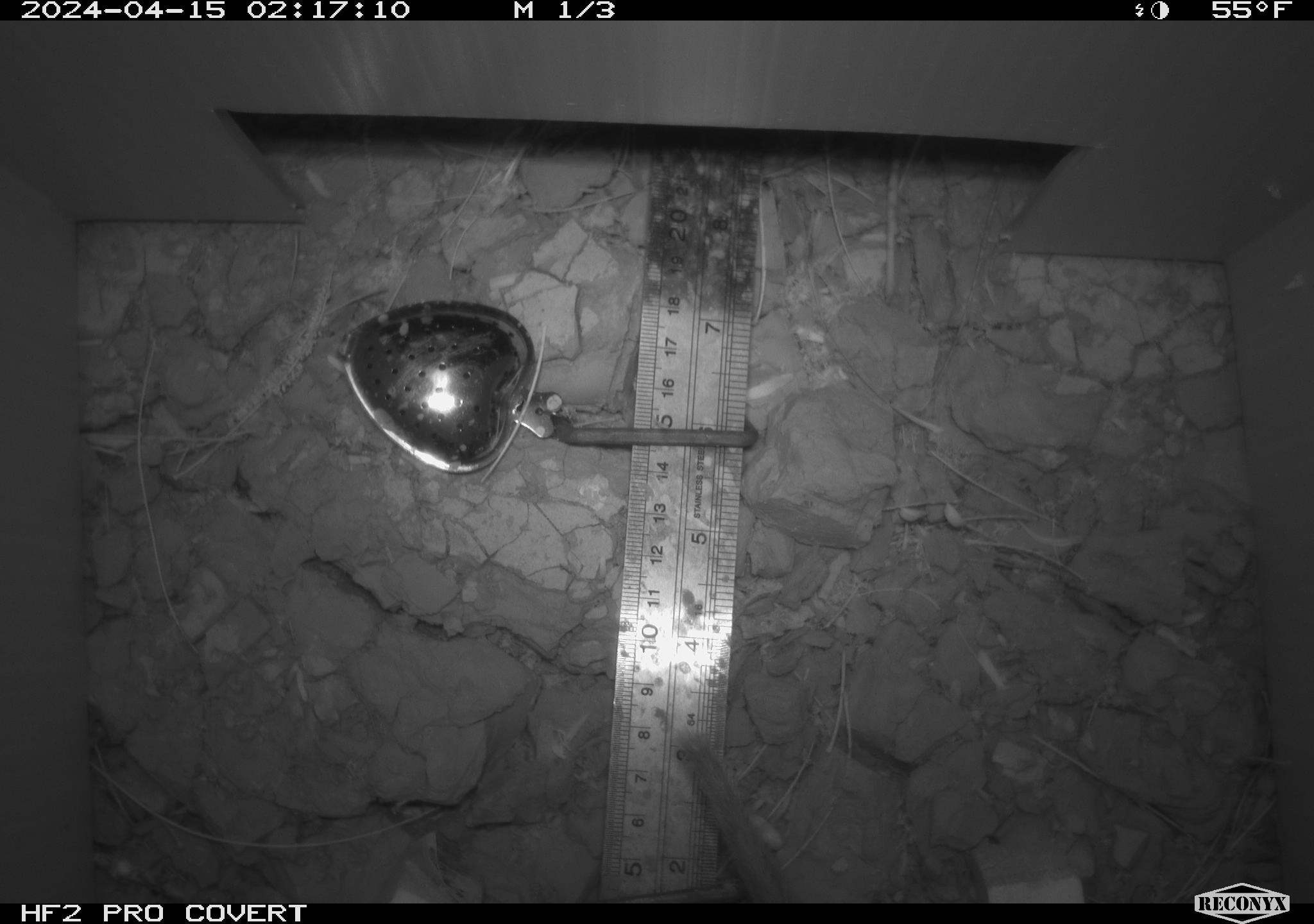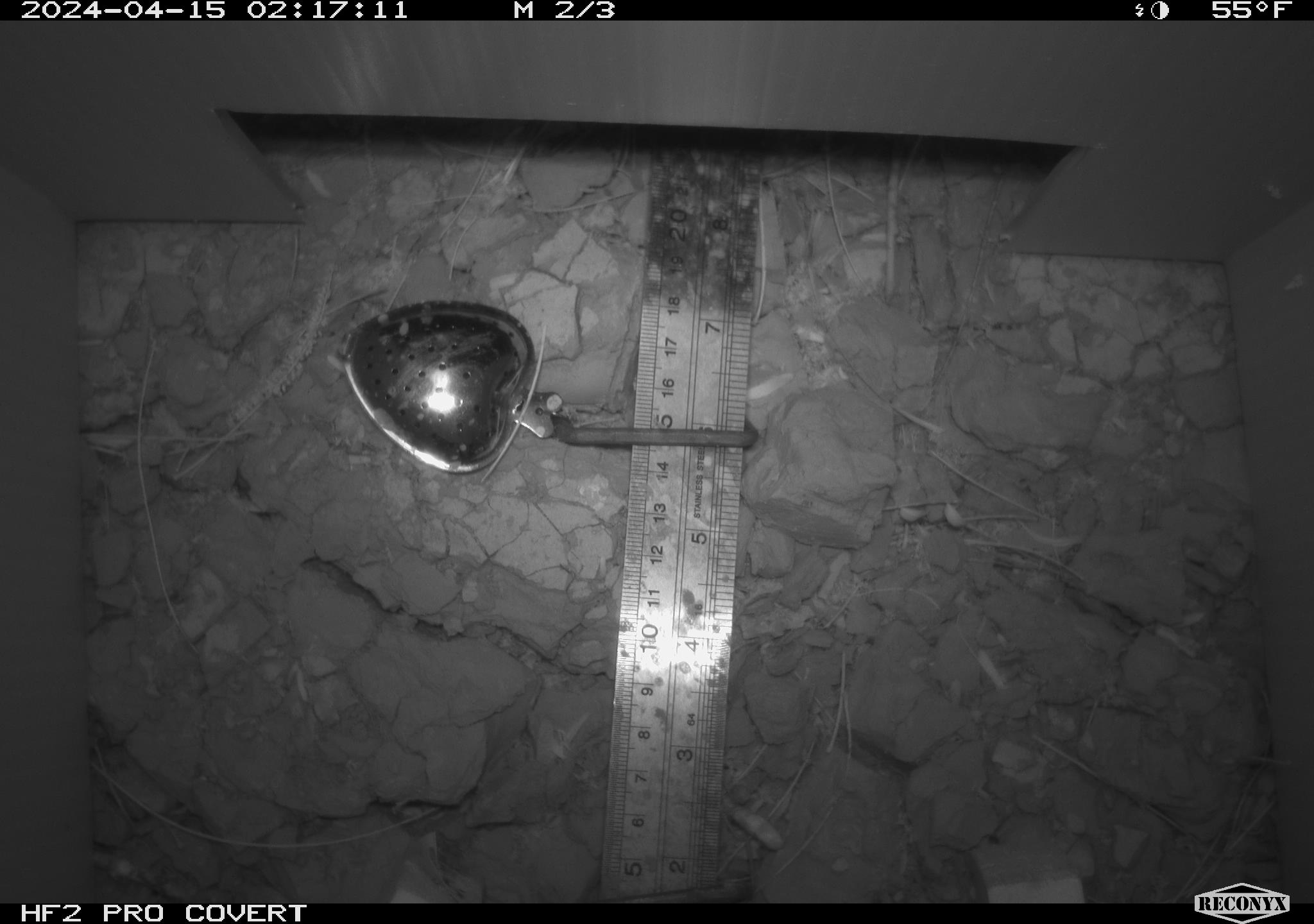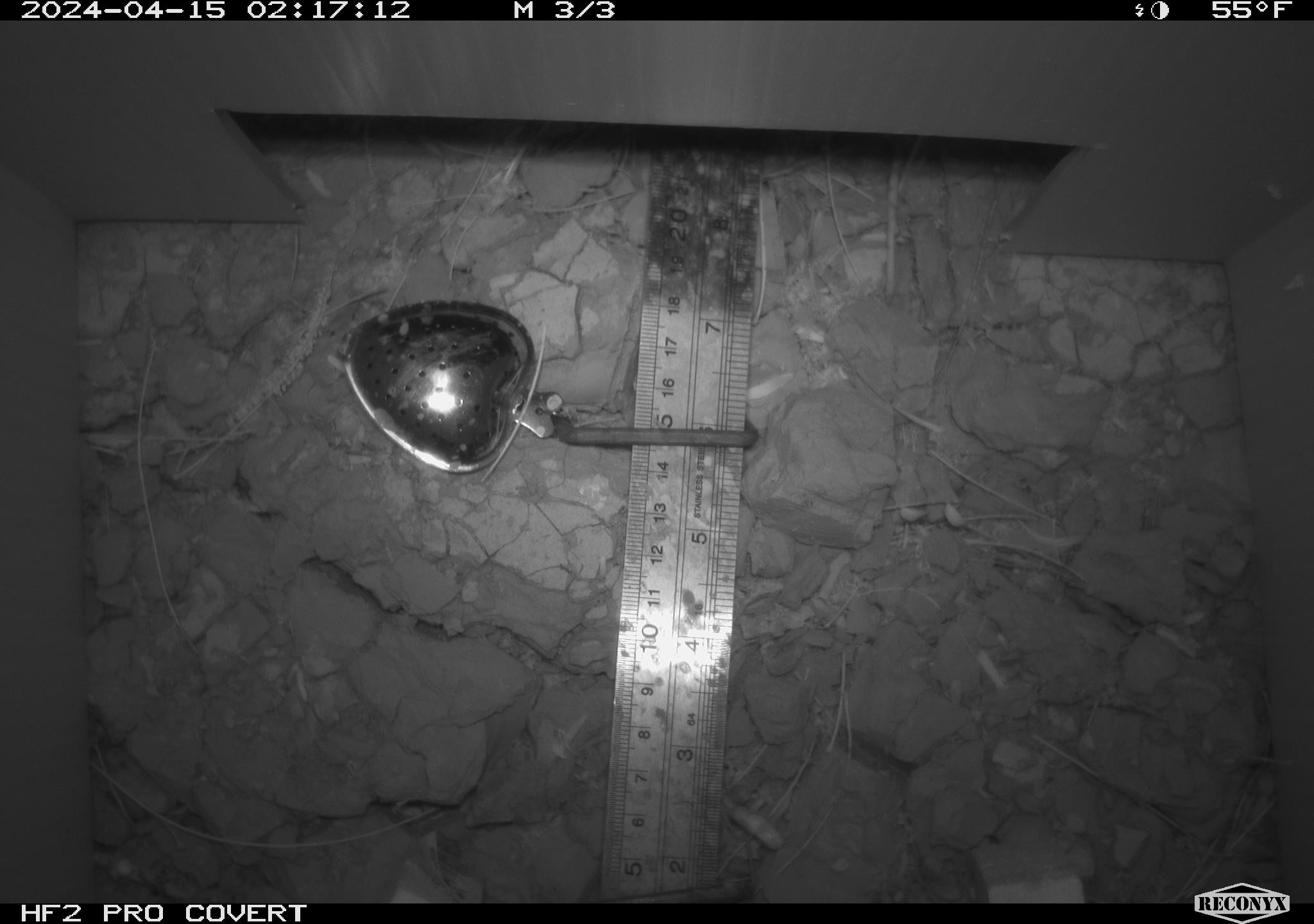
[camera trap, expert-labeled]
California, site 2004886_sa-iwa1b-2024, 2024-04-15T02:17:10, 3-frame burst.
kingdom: Animalia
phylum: Chordata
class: Mammalia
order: Rodentia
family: Cricetidae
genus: Neotoma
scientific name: Neotoma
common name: pack rat or woodrat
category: neotoma species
Neotoma species (pack rat or woodrat) (Neotoma).